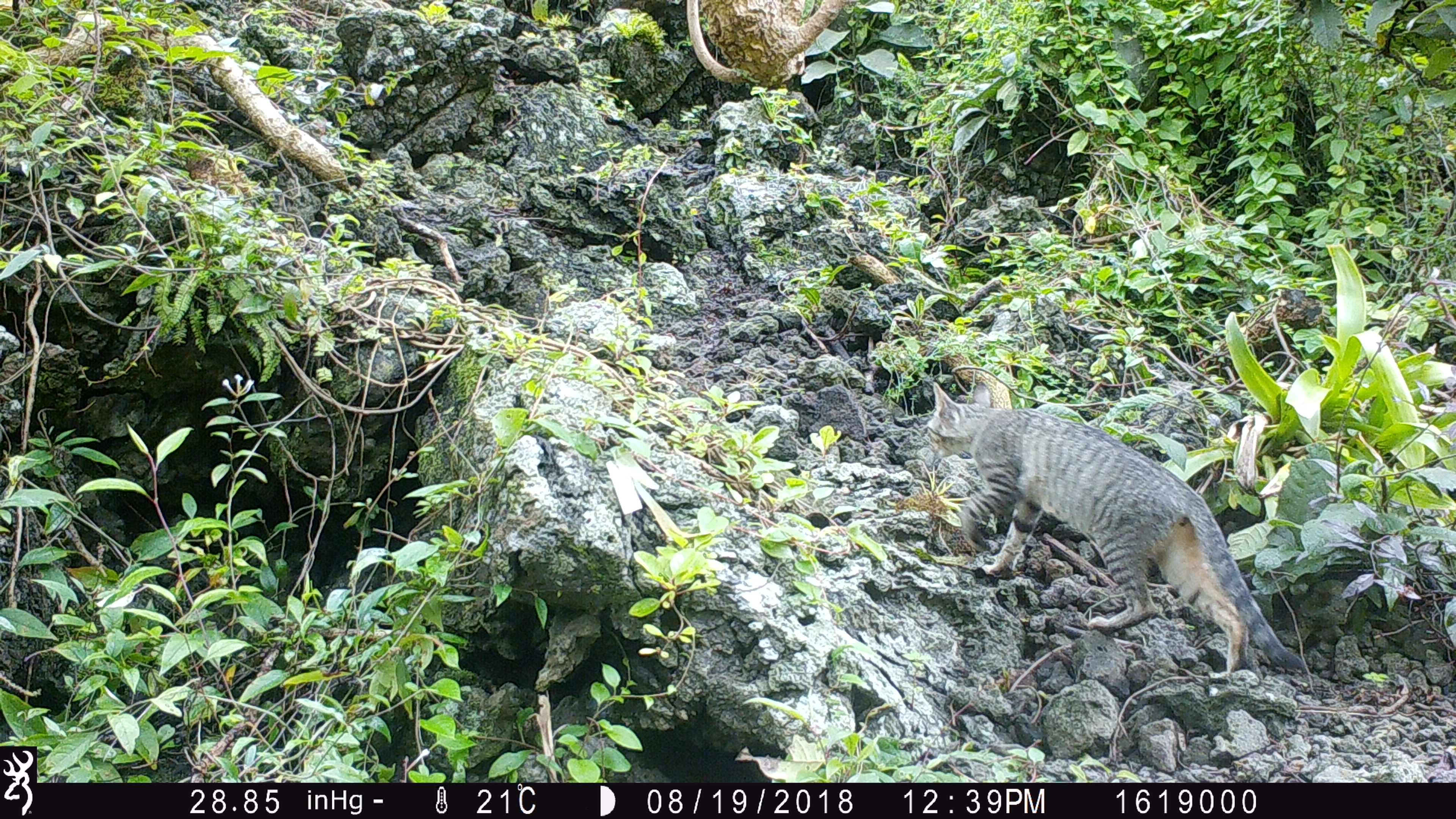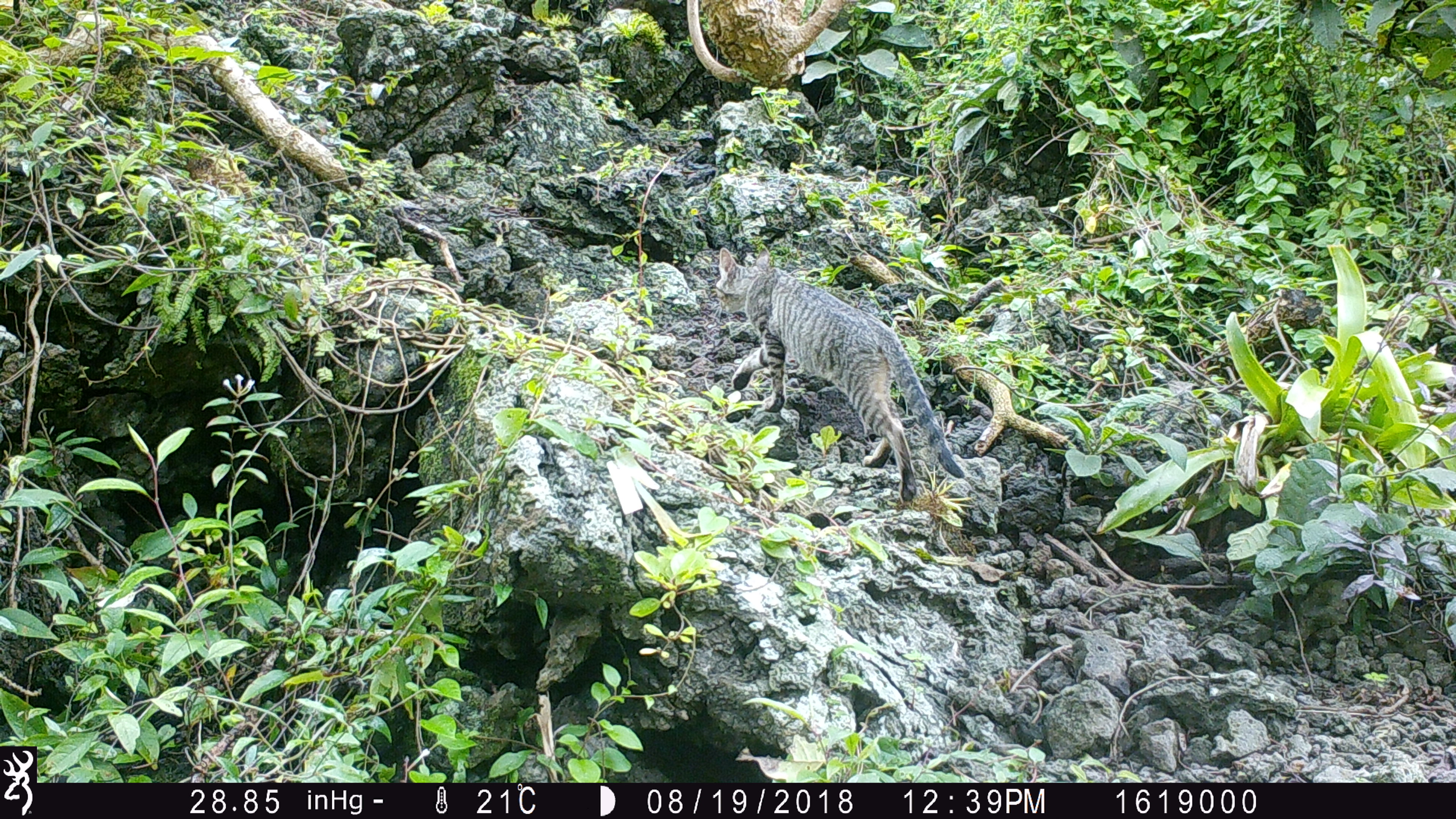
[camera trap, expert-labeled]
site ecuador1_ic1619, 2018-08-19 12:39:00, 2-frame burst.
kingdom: Animalia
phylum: Chordata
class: Mammalia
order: Carnivora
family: Felidae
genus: Felis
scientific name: Felis catus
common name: cat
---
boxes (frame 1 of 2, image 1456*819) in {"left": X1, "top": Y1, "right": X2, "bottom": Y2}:
cat: {"left": 912, "top": 367, "right": 1316, "bottom": 688}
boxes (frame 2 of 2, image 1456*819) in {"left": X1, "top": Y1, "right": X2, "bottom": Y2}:
cat: {"left": 707, "top": 245, "right": 976, "bottom": 508}